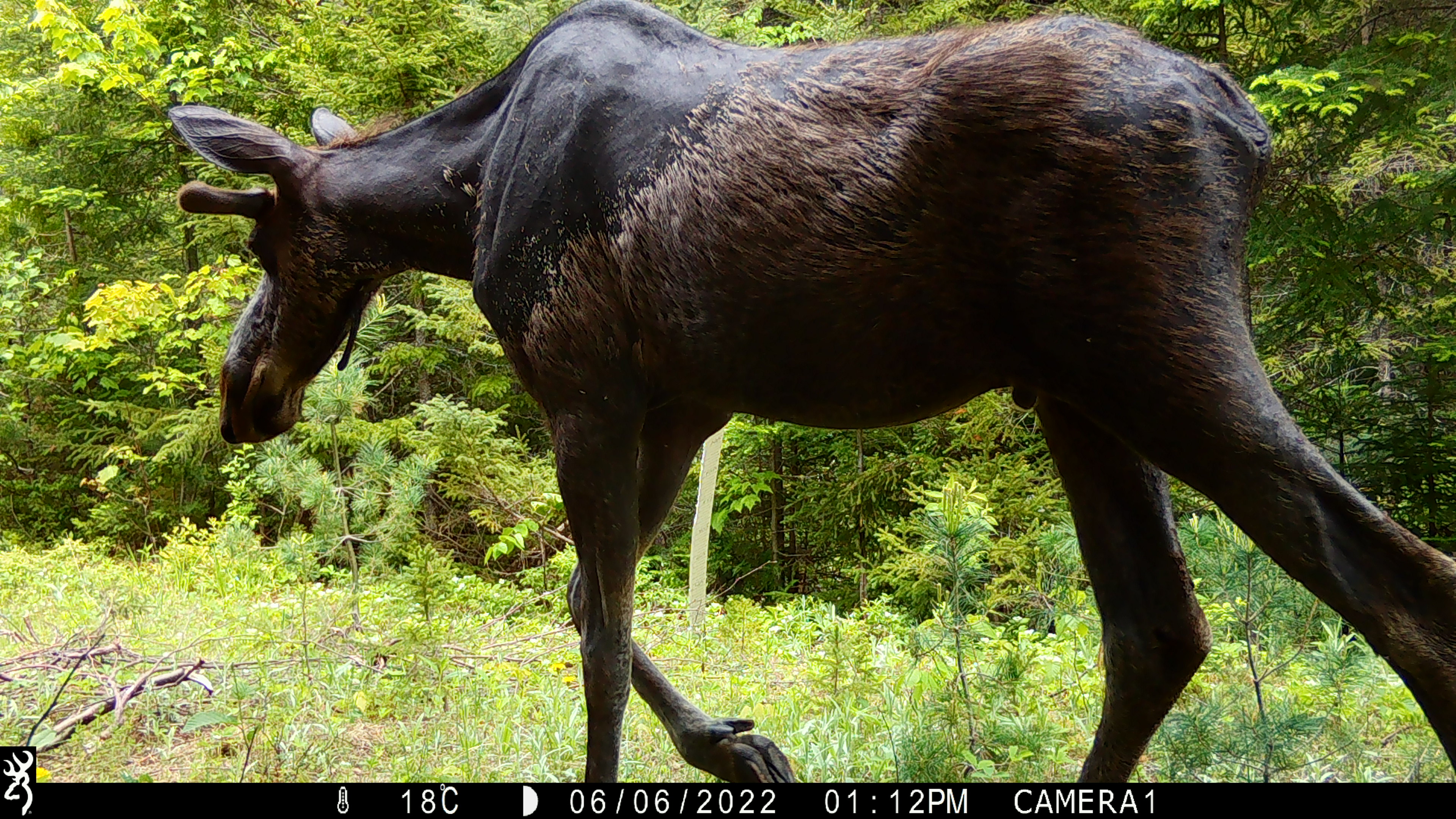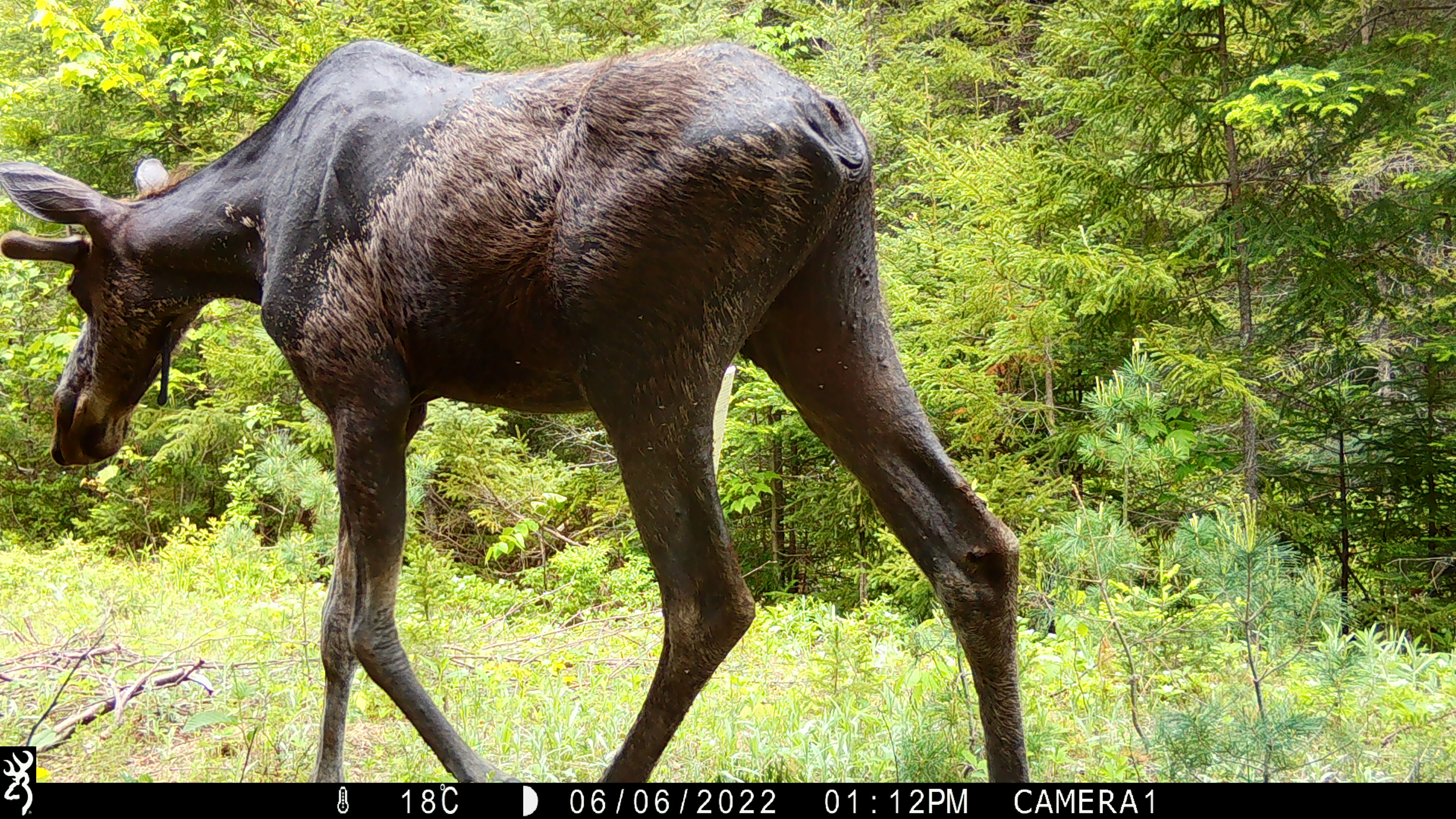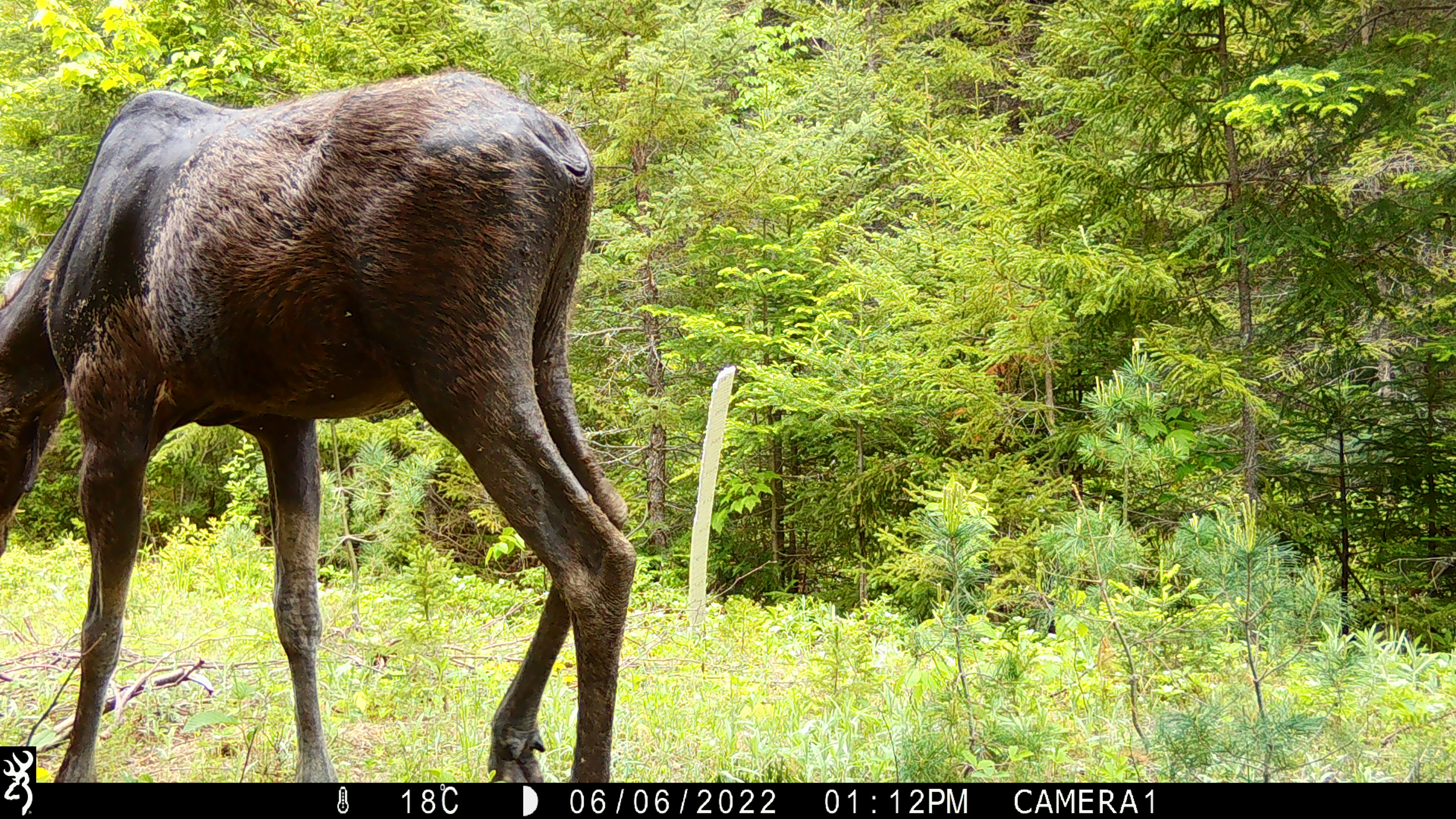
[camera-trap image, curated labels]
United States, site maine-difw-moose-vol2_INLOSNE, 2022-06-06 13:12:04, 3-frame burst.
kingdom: Animalia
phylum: Chordata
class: Mammalia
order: Artiodactyla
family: Cervidae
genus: Alces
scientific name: Alces alces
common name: moose